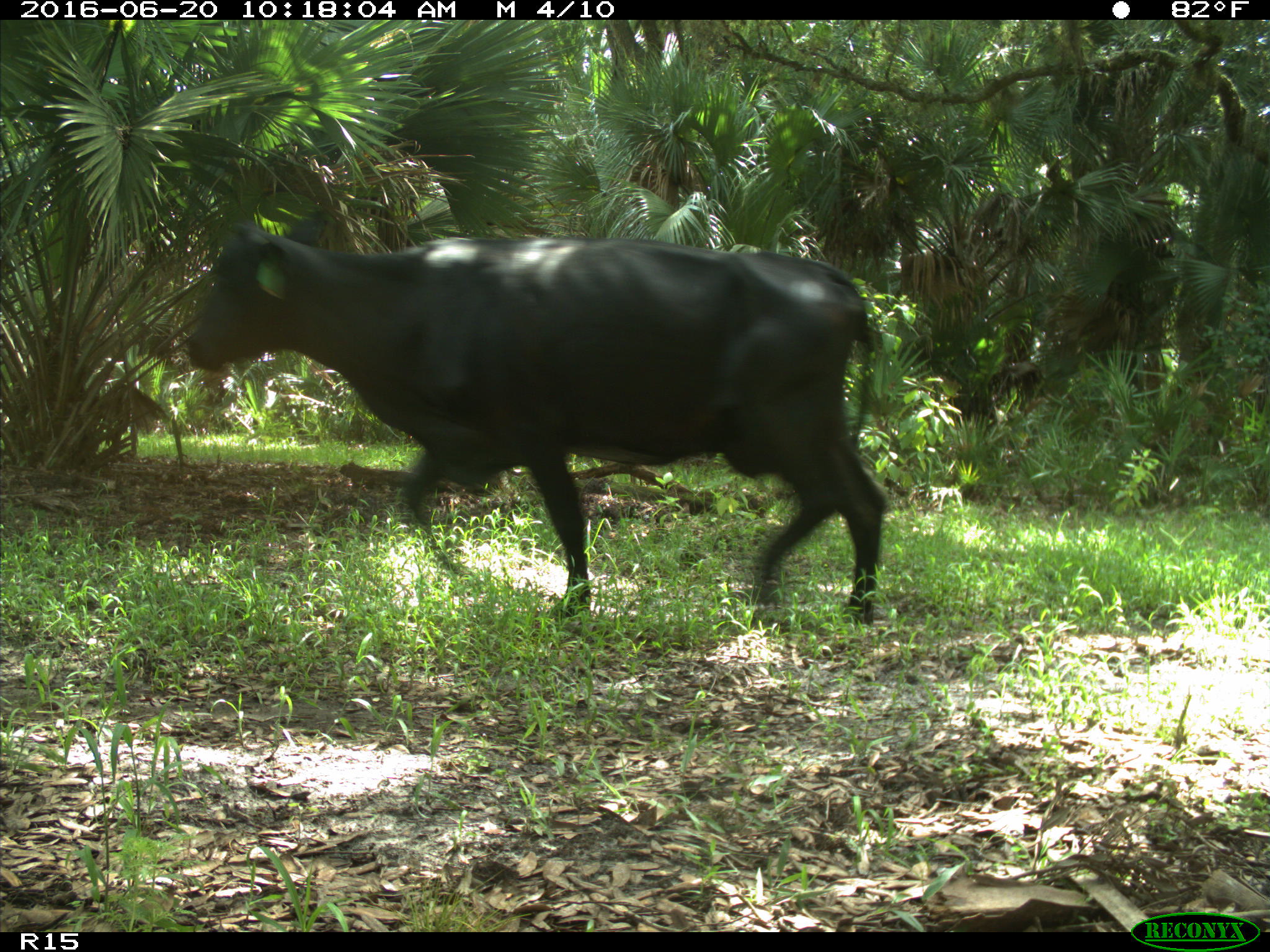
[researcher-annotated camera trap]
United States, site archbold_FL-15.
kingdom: Animalia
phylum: Chordata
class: Mammalia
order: Artiodactyla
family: Bovidae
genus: Bos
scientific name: Bos taurus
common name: domestic cow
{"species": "Bos taurus (domestic cow)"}